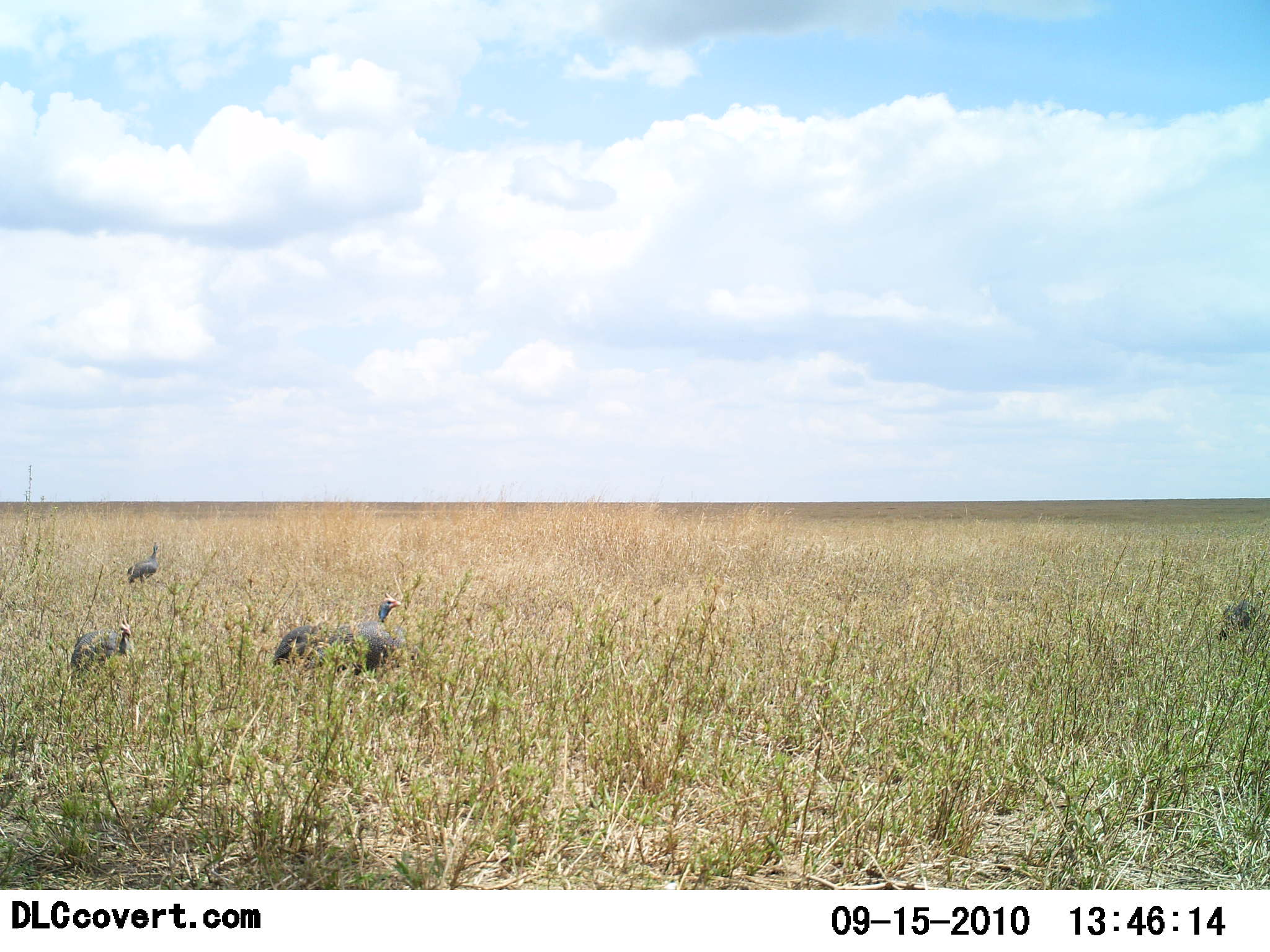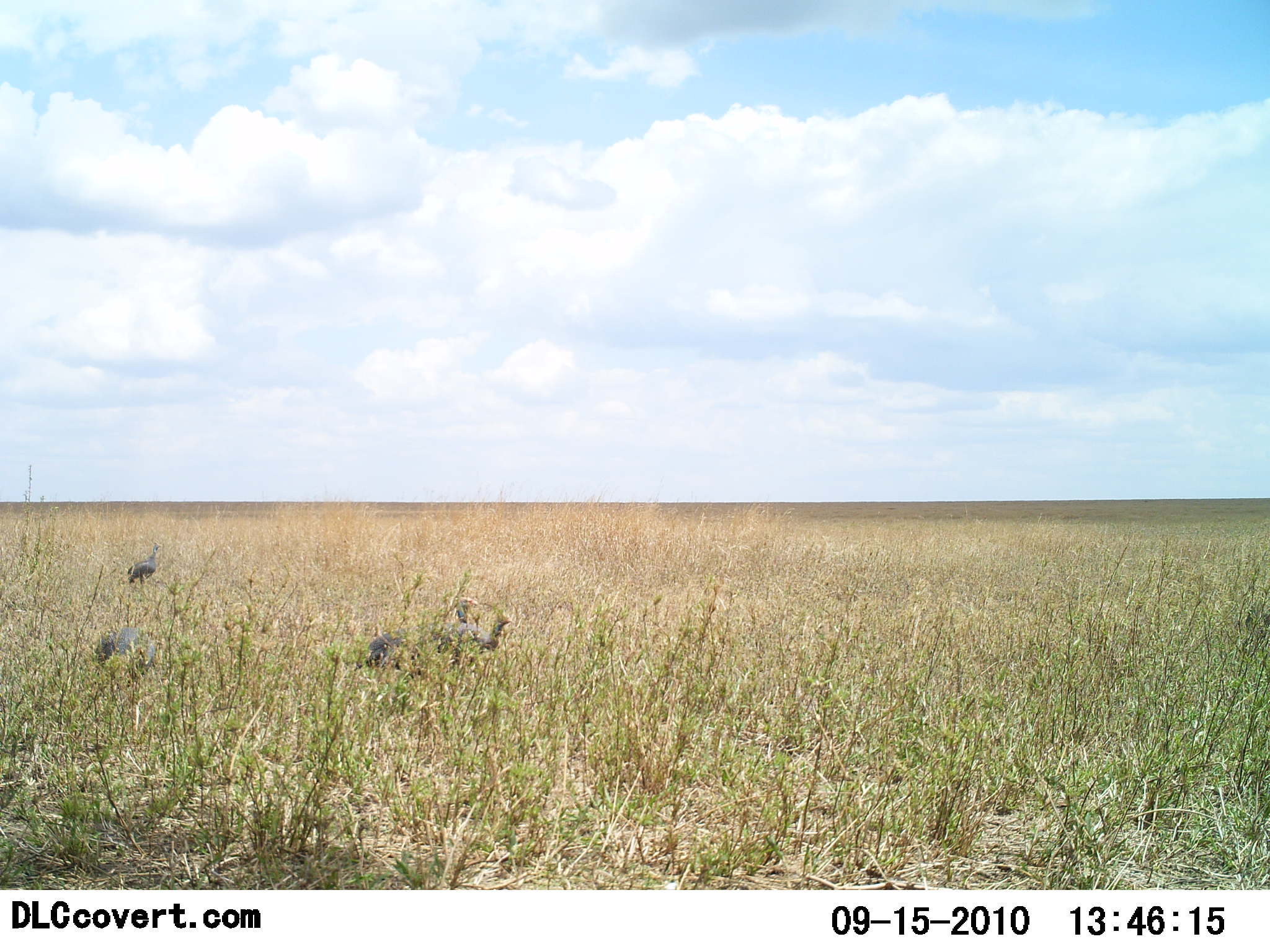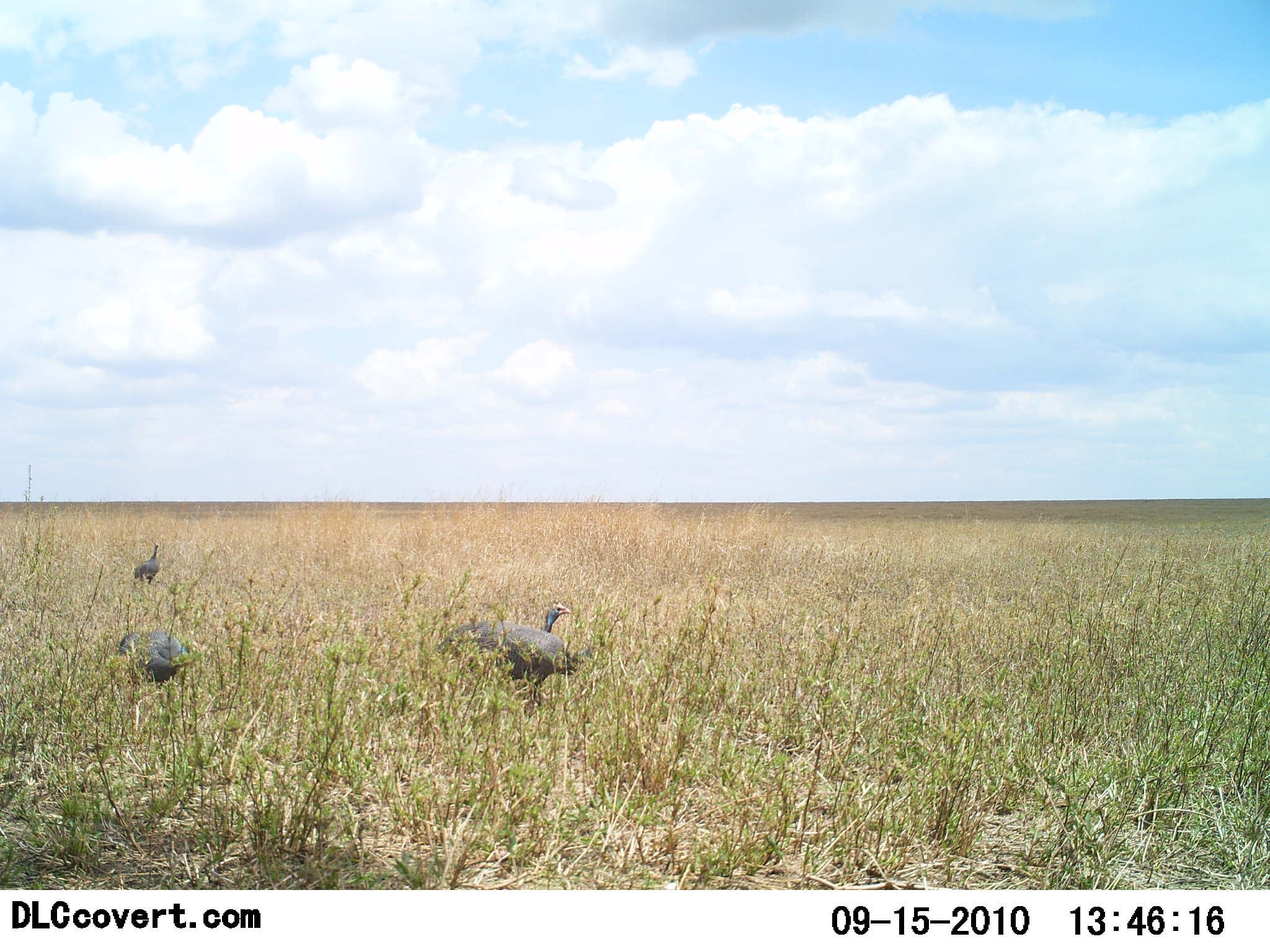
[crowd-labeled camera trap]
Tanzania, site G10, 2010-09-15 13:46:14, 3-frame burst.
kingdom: Animalia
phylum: Chordata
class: Aves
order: Galliformes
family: Numididae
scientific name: Numididae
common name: guinea fowl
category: guineafowl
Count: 5.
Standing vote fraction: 10%.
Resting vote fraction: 0%.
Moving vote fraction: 100%.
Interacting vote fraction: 0%.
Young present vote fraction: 0%.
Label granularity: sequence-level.